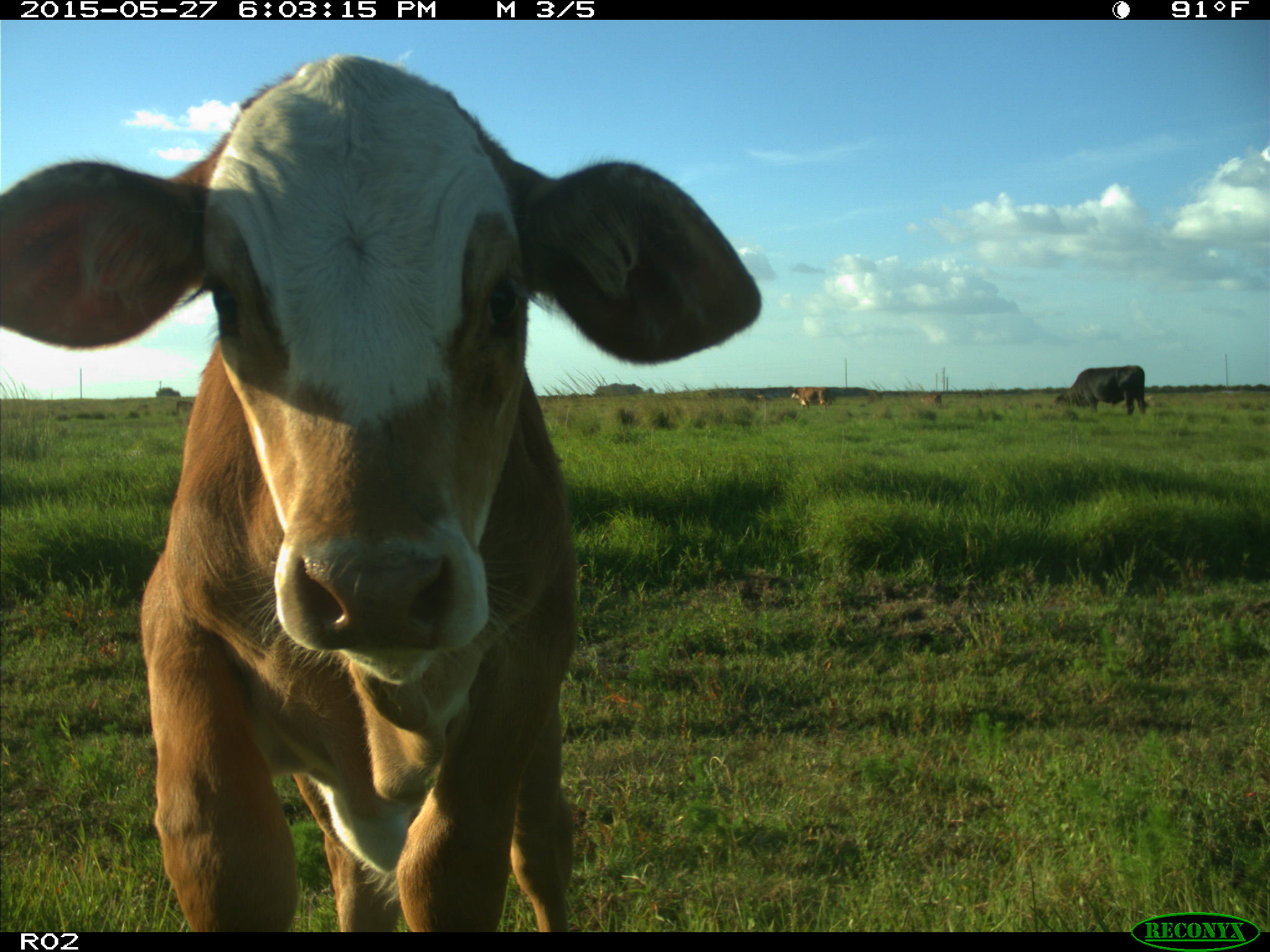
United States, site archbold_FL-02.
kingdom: Animalia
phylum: Chordata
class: Mammalia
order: Artiodactyla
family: Bovidae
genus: Bos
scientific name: Bos taurus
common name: domestic cow